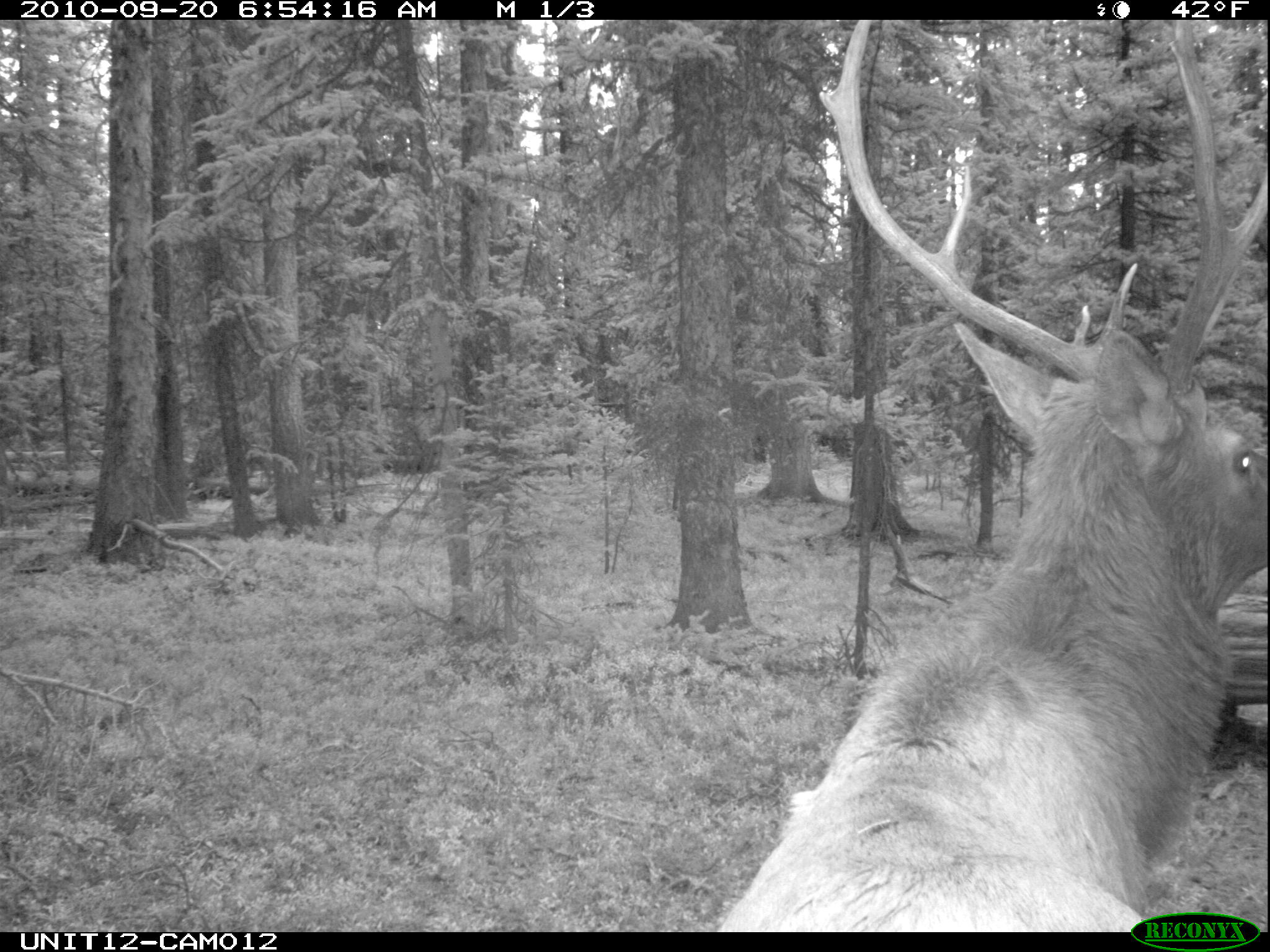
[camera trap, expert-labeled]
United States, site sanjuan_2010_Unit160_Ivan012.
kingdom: Animalia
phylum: Chordata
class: Mammalia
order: Artiodactyla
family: Cervidae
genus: Cervus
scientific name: Cervus elaphus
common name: red deer